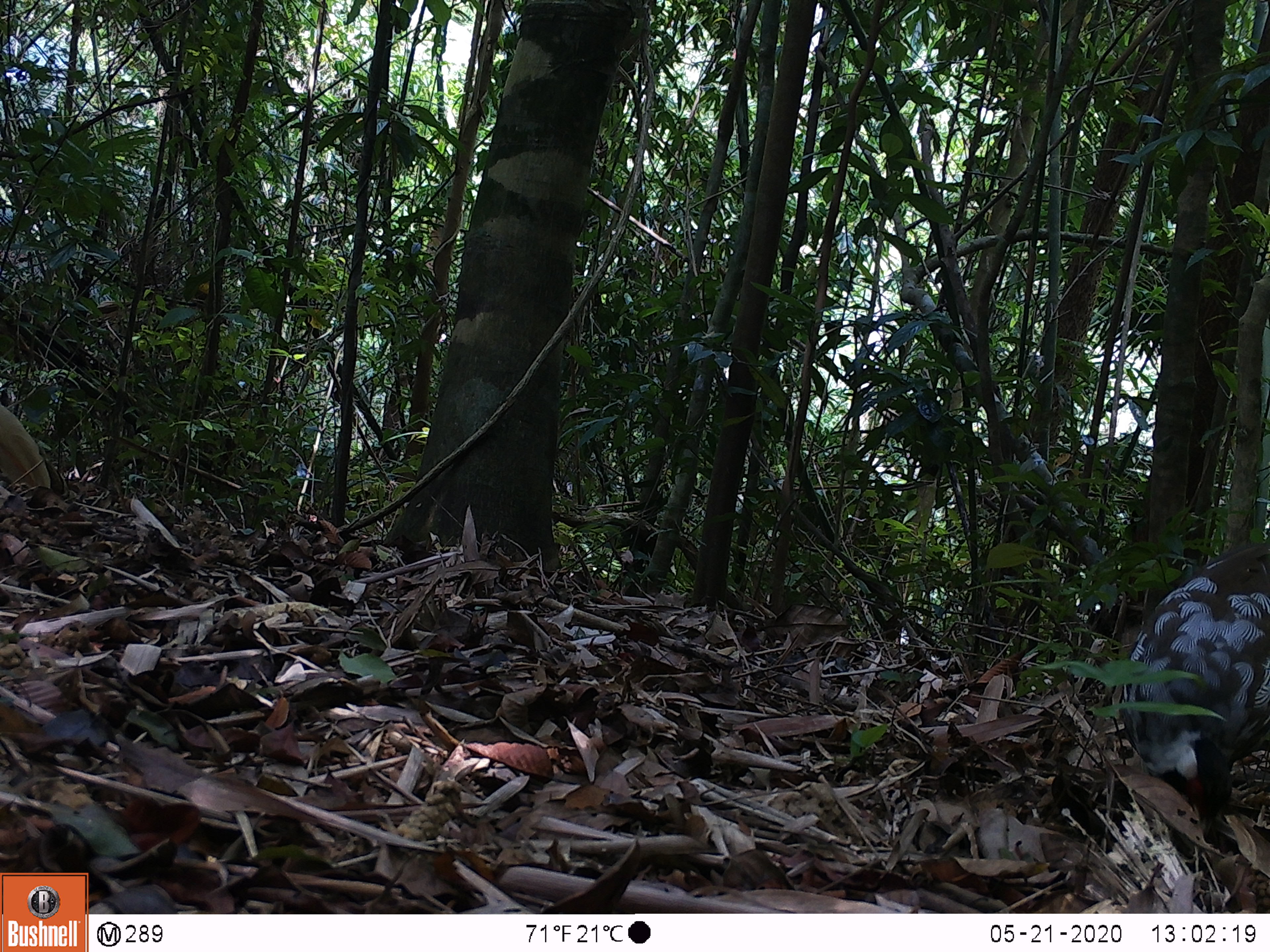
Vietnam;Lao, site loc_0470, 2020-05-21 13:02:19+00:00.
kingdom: Animalia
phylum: Chordata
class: Aves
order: Galliformes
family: Phasianidae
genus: Lophura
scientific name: Lophura nycthemera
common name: silver pheasant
Silver pheasant (Lophura nycthemera). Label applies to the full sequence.